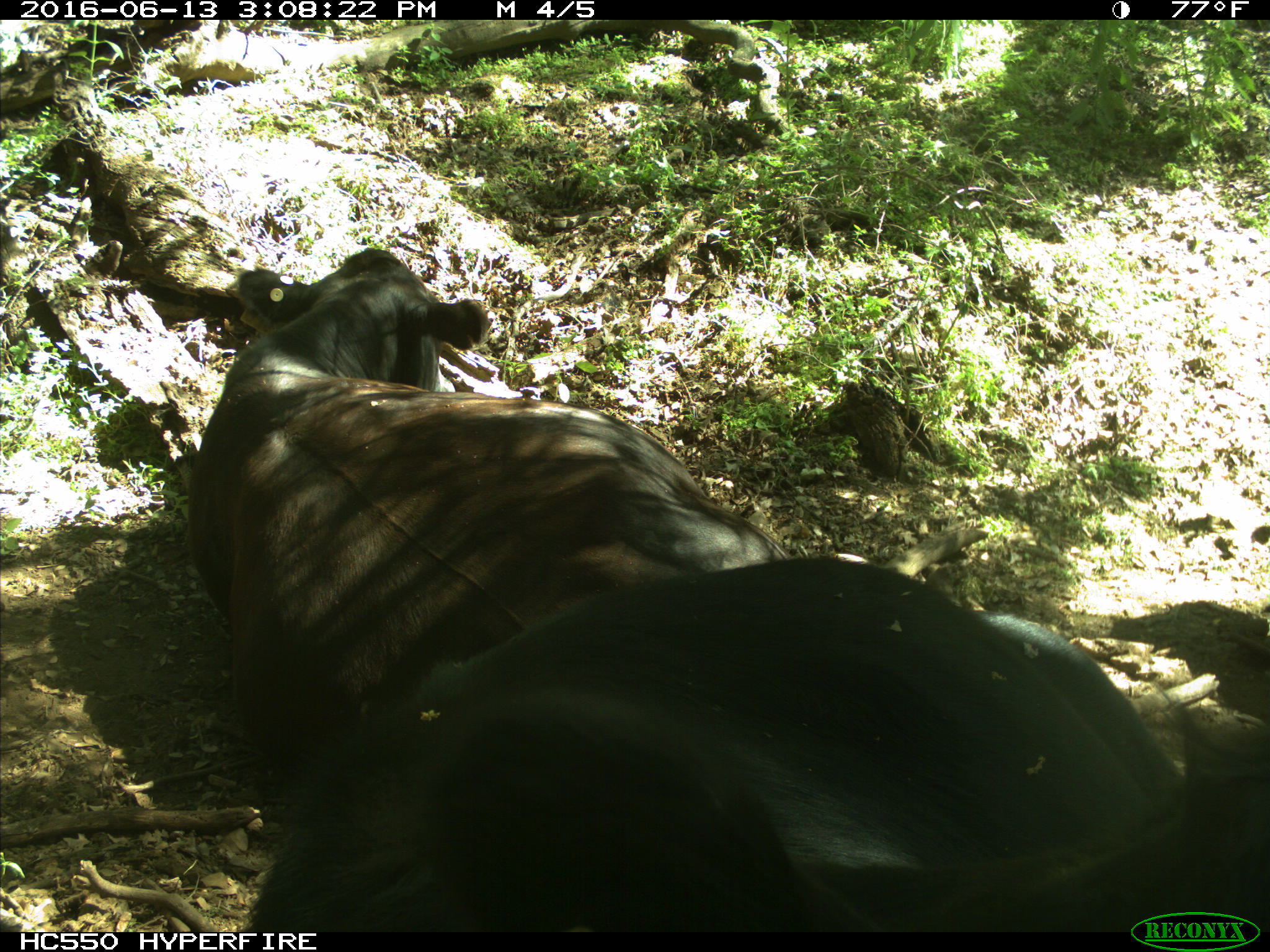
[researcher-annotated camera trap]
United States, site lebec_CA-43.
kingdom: Animalia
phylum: Chordata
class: Mammalia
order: Artiodactyla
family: Bovidae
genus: Bos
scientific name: Bos taurus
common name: domestic cow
Bos taurus (domestic cow).